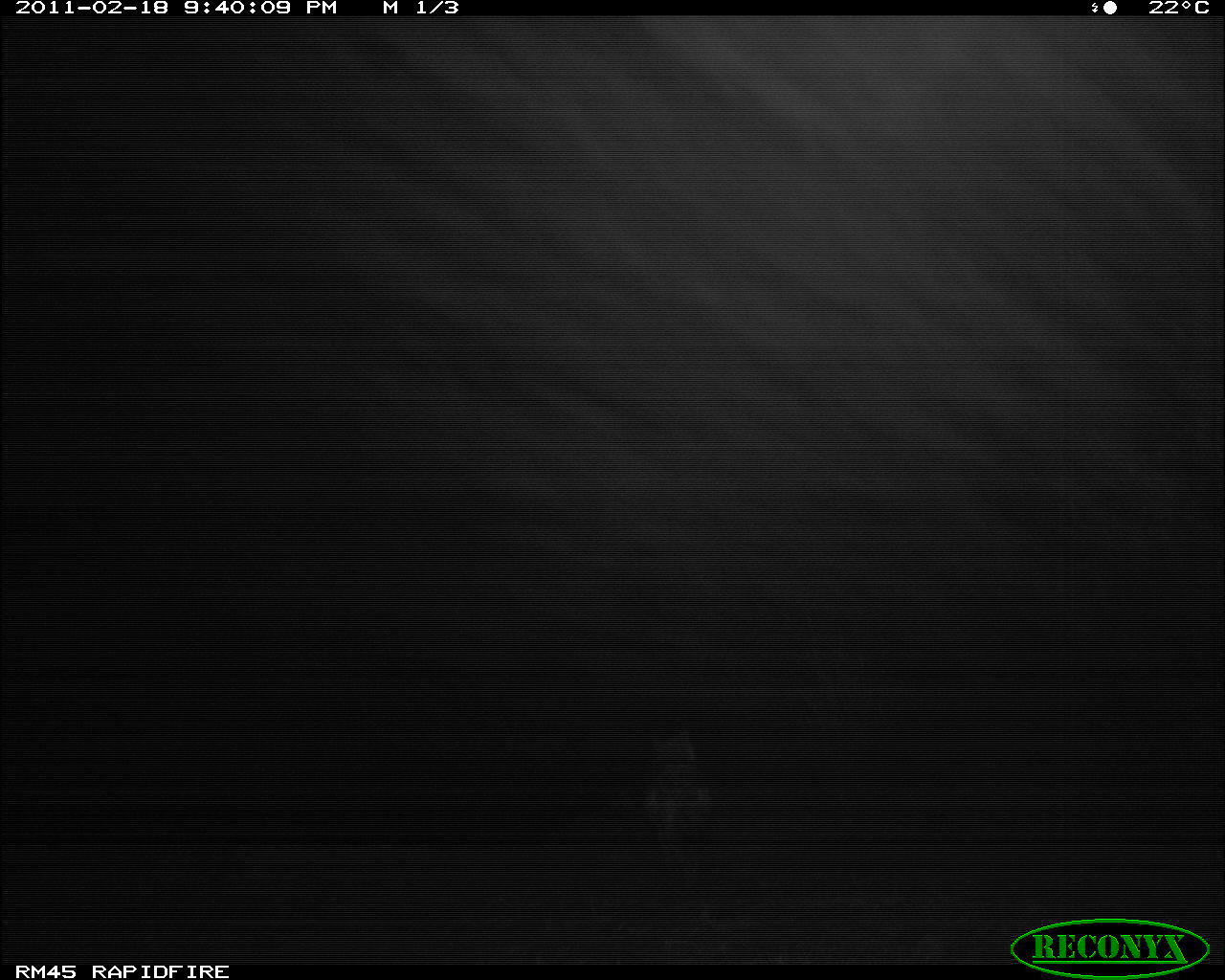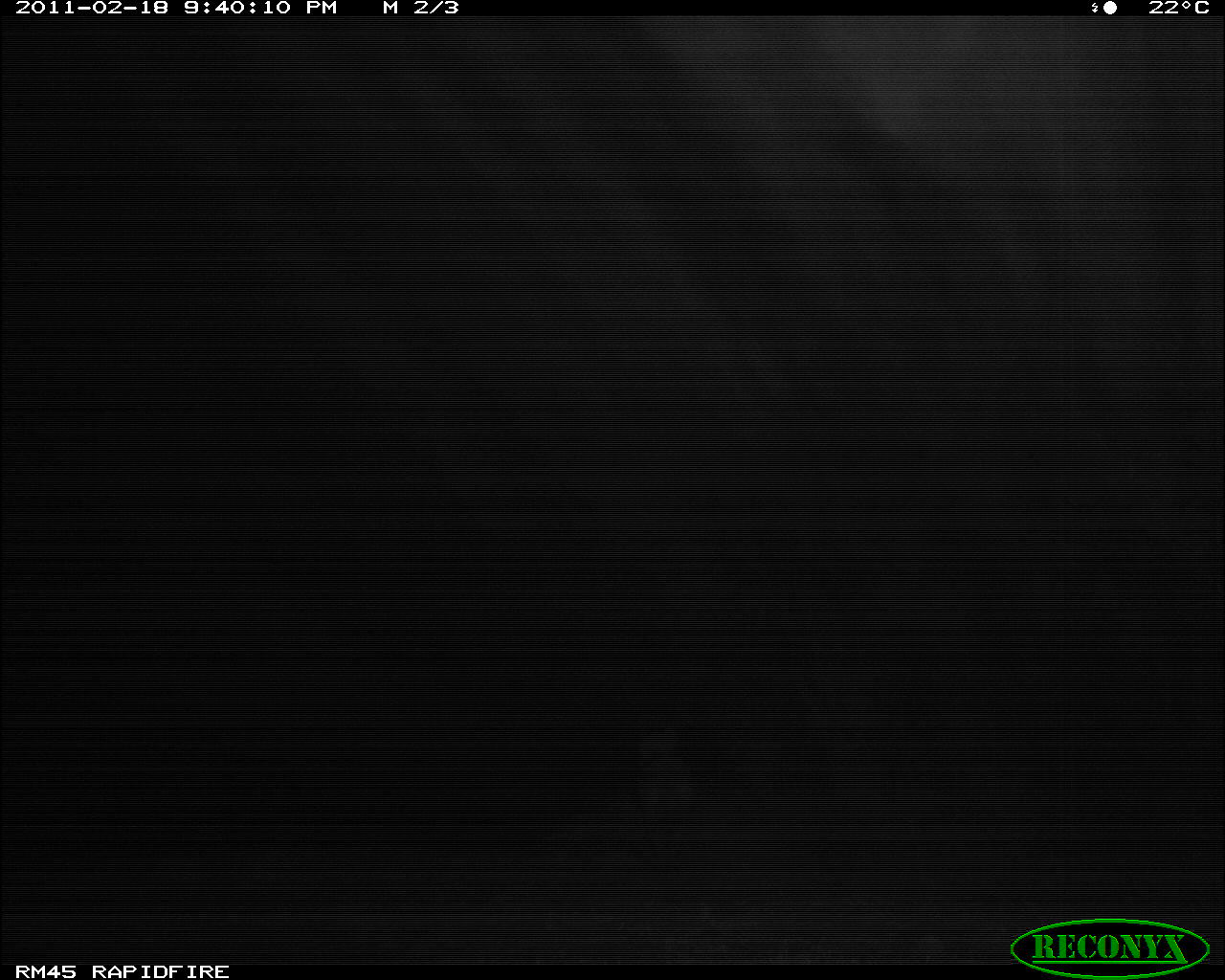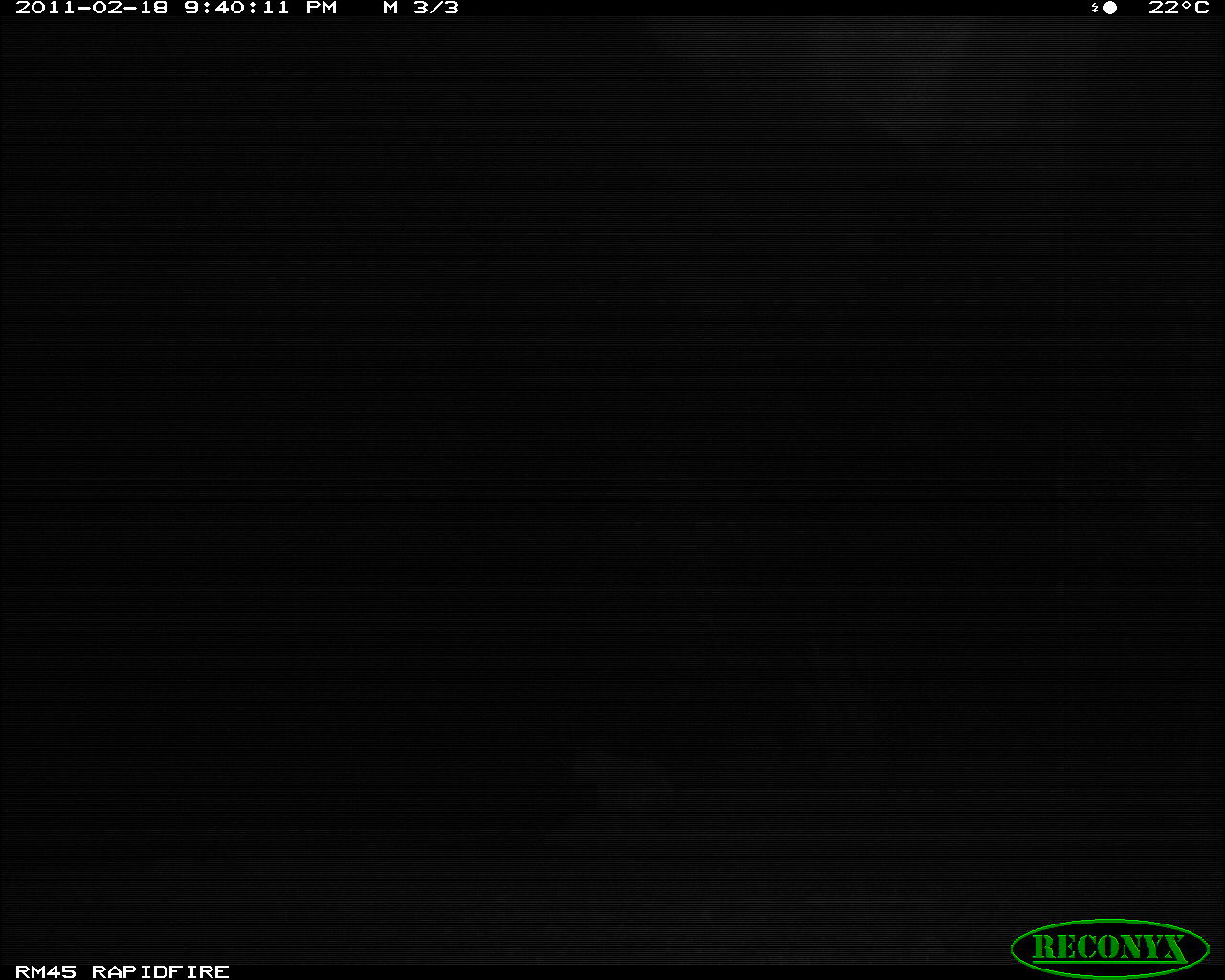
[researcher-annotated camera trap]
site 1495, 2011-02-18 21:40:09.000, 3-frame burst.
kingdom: Animalia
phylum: Chordata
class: Mammalia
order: Carnivora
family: Hyaenidae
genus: Crocuta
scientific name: Crocuta crocuta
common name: spotted hyena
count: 1